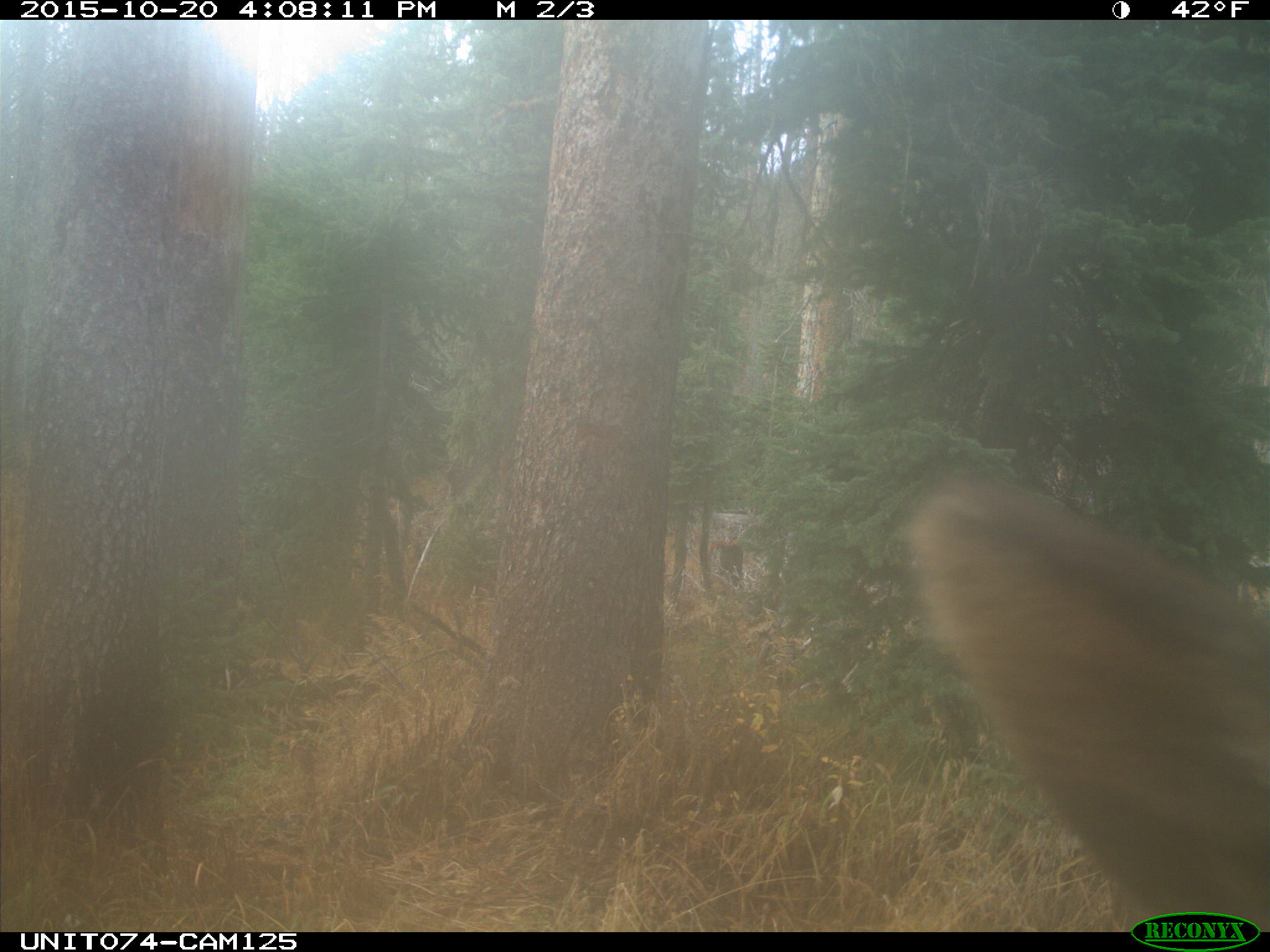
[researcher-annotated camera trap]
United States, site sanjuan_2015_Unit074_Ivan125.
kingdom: Animalia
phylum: Chordata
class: Mammalia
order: Artiodactyla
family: Cervidae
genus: Cervus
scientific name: Cervus elaphus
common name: red deer